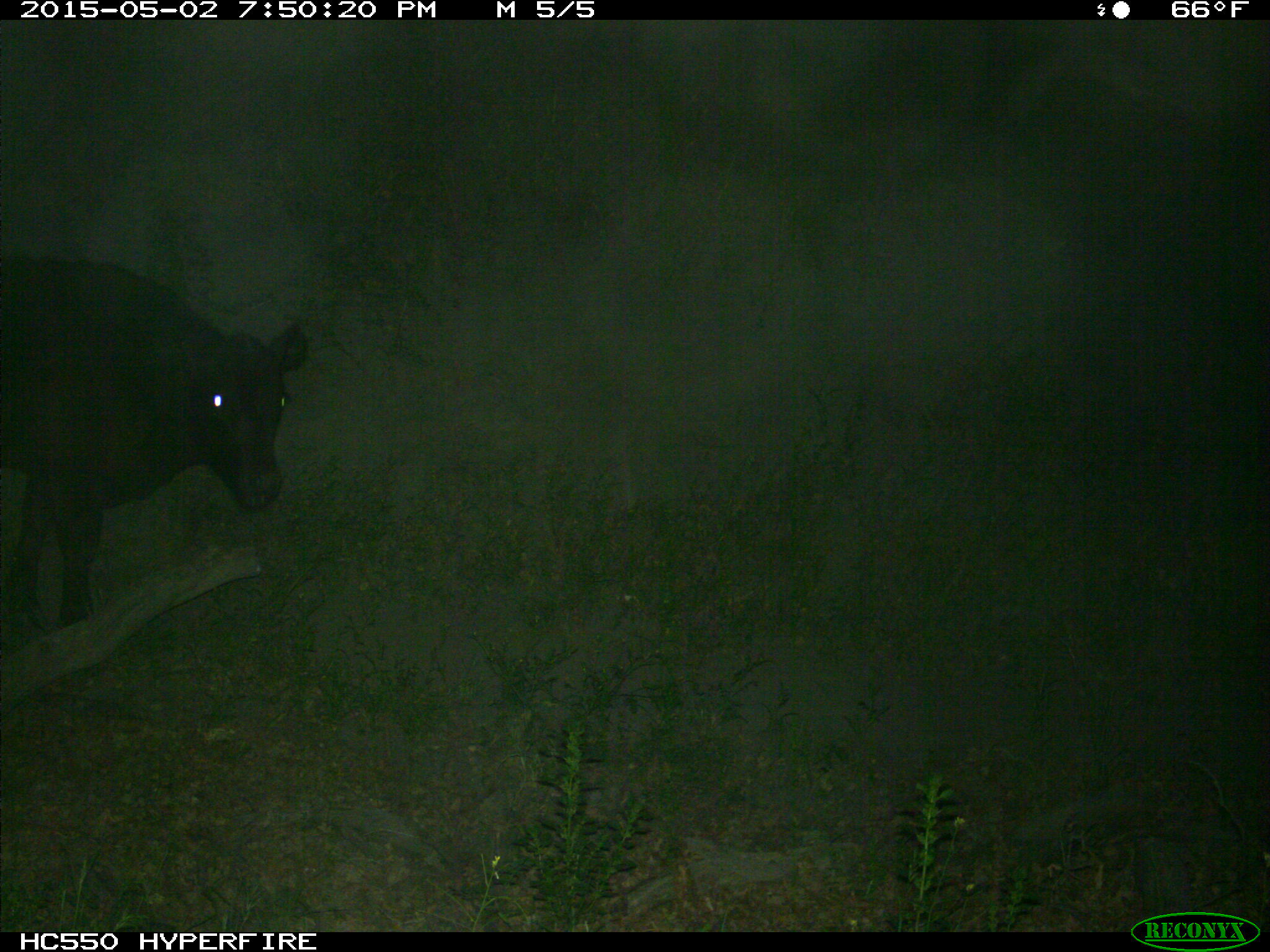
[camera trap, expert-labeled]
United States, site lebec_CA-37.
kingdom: Animalia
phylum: Chordata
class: Mammalia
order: Artiodactyla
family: Bovidae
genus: Bos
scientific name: Bos taurus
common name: domestic cow